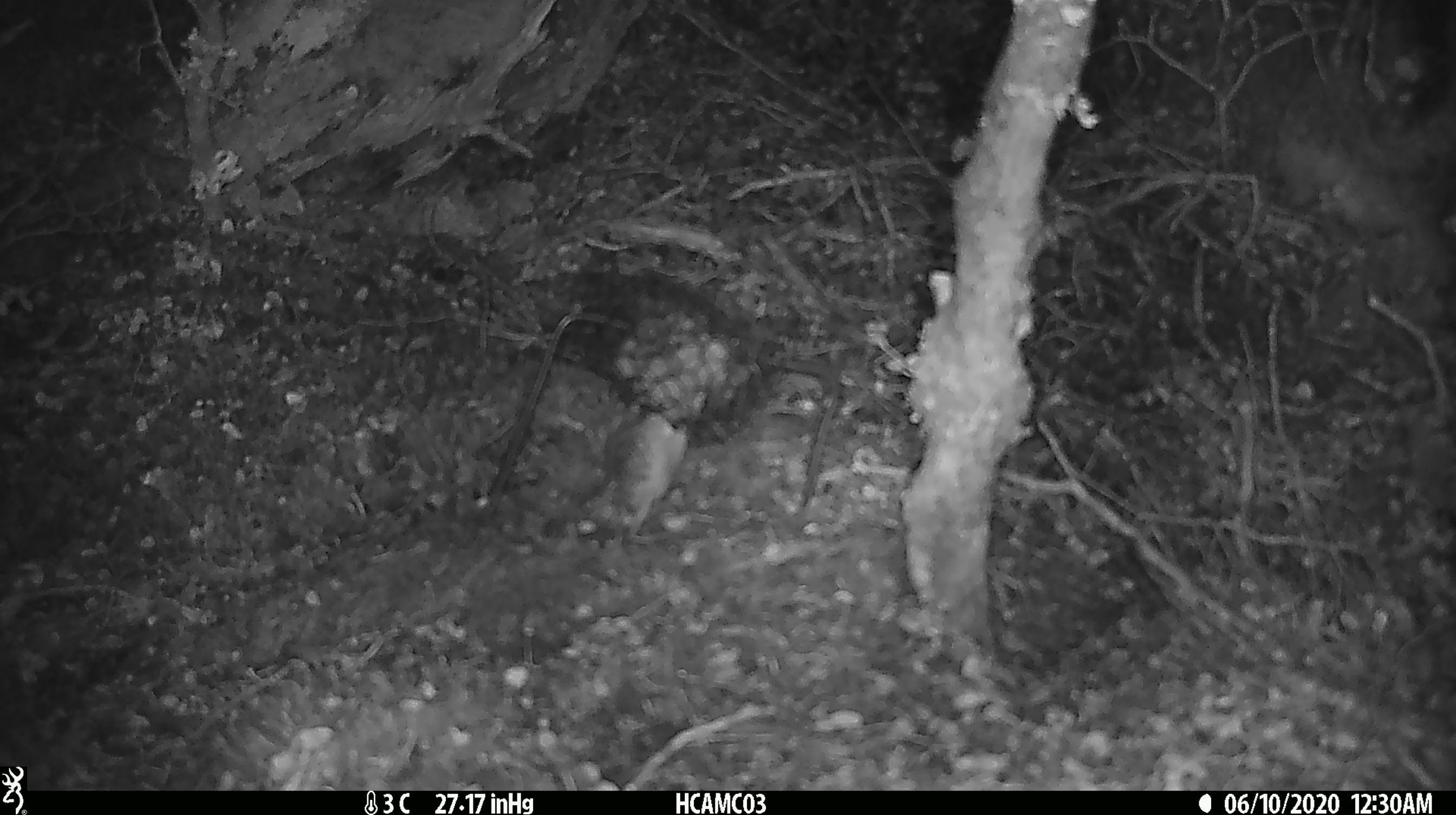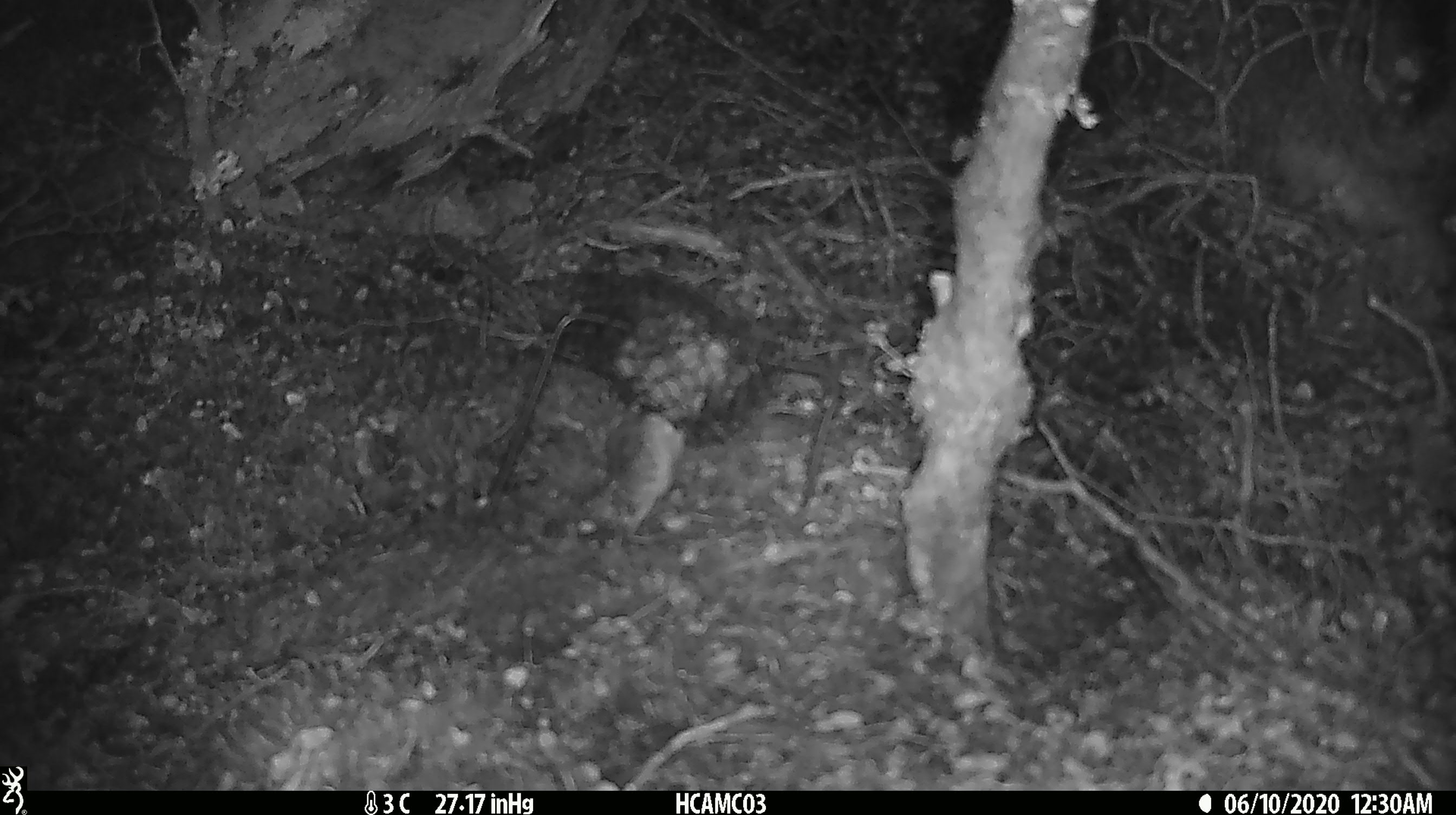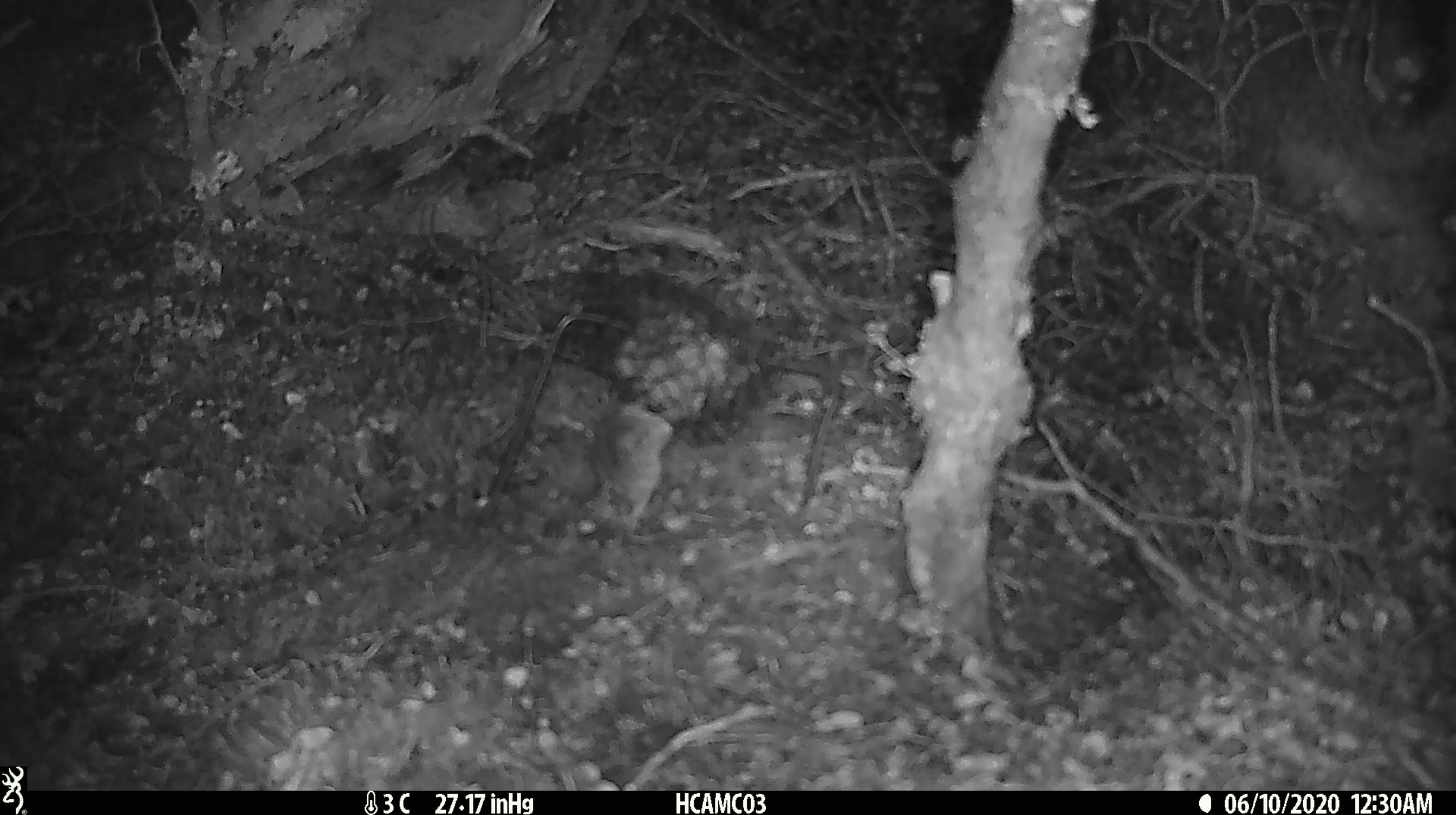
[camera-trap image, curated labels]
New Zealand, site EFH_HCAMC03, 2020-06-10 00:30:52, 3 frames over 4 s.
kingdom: Animalia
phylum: Chordata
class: Mammalia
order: Rodentia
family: Muridae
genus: Mus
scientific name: Mus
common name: mouse